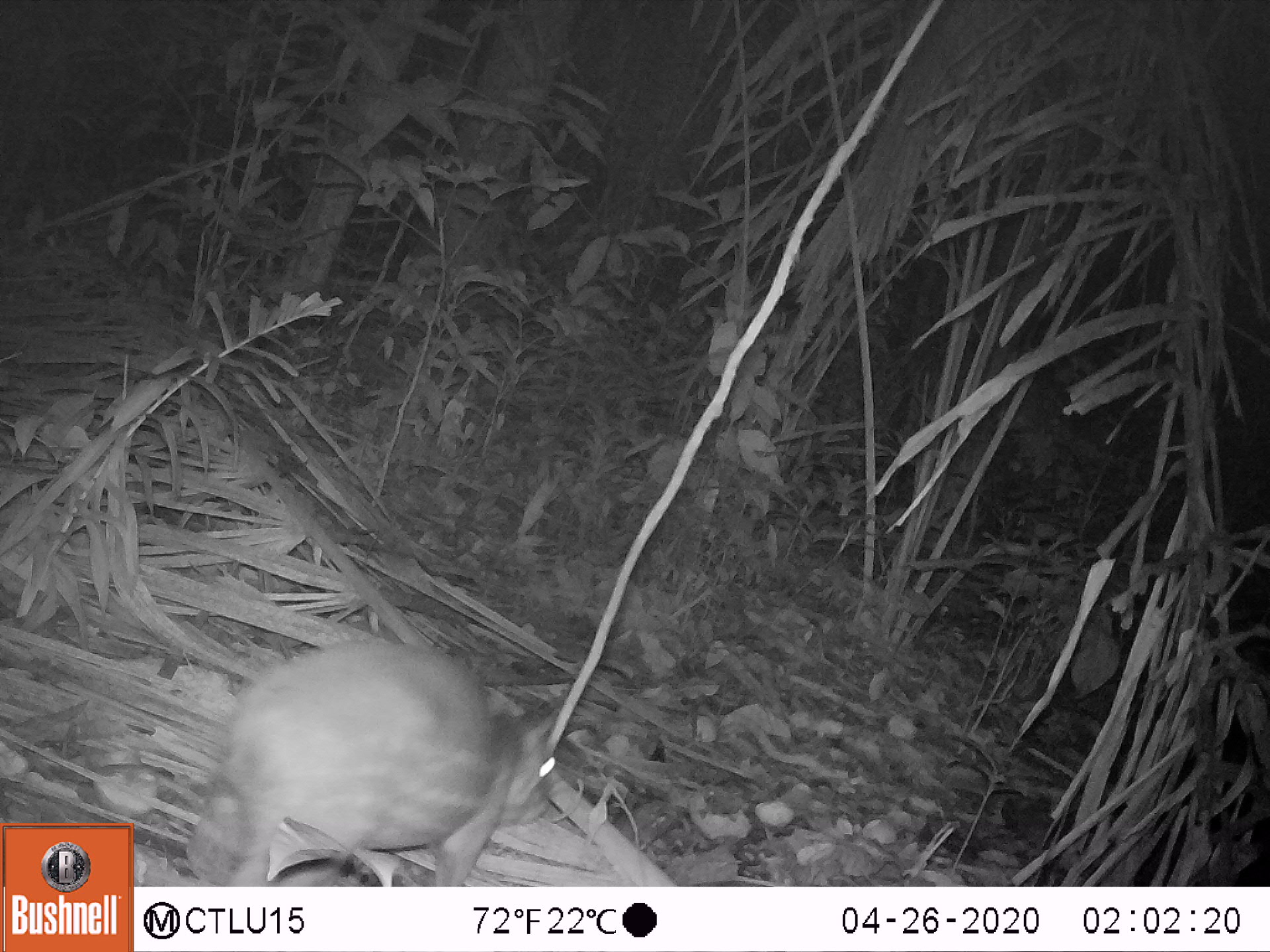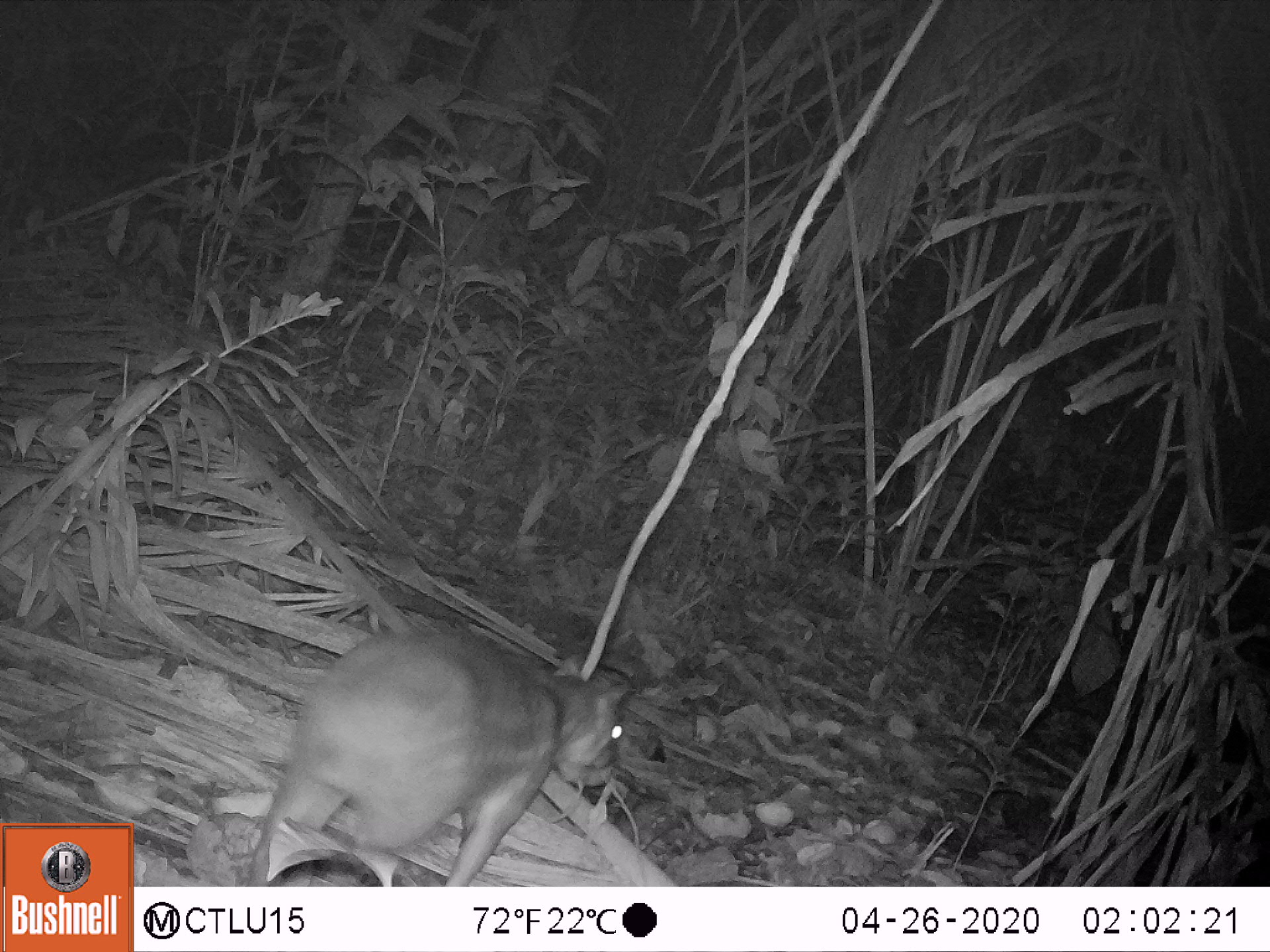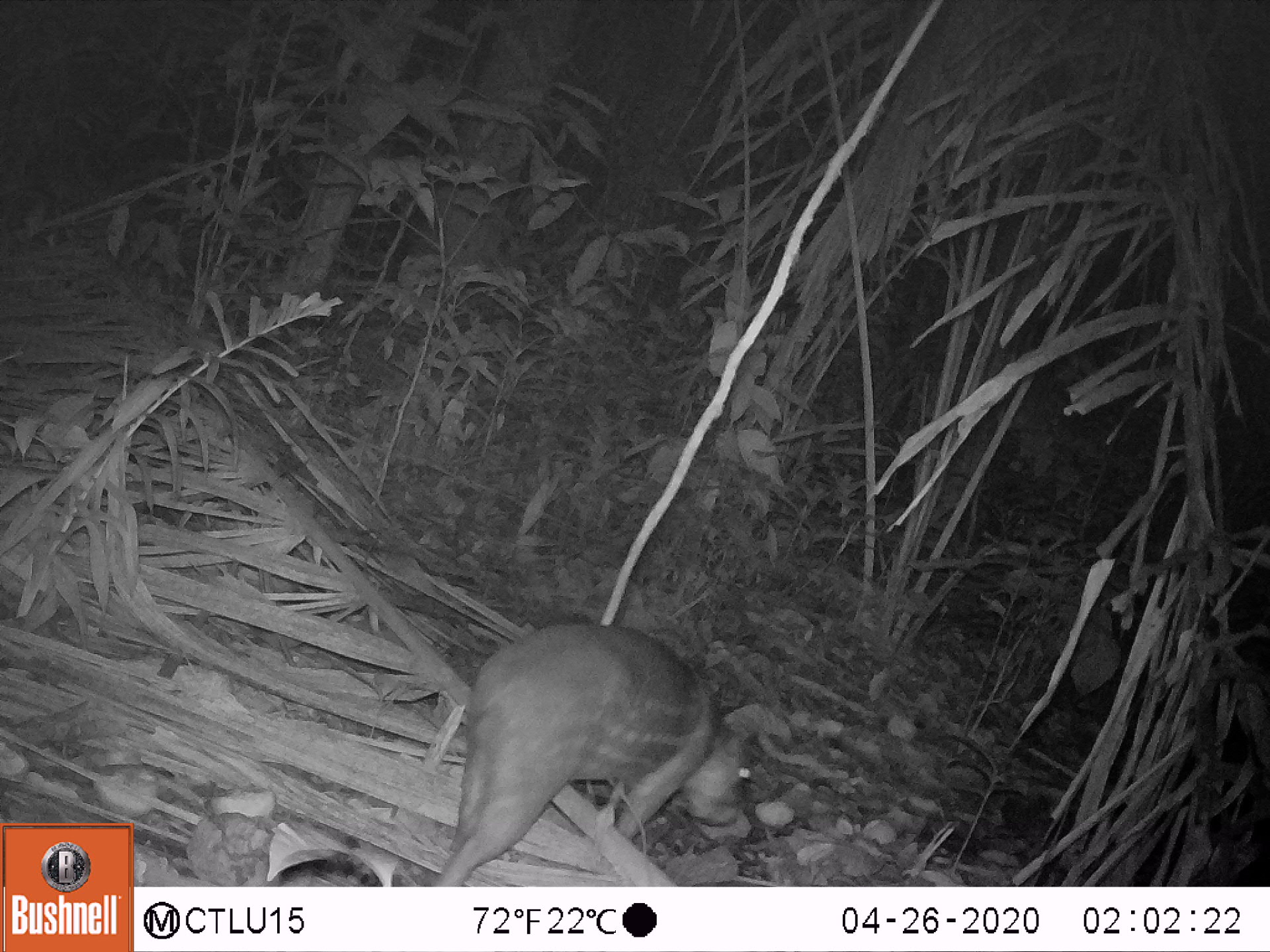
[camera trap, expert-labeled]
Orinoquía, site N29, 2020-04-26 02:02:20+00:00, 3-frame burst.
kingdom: Animalia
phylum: Chordata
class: Mammalia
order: Rodentia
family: Cuniculidae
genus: Cuniculus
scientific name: Cuniculus paca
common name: spotted paca